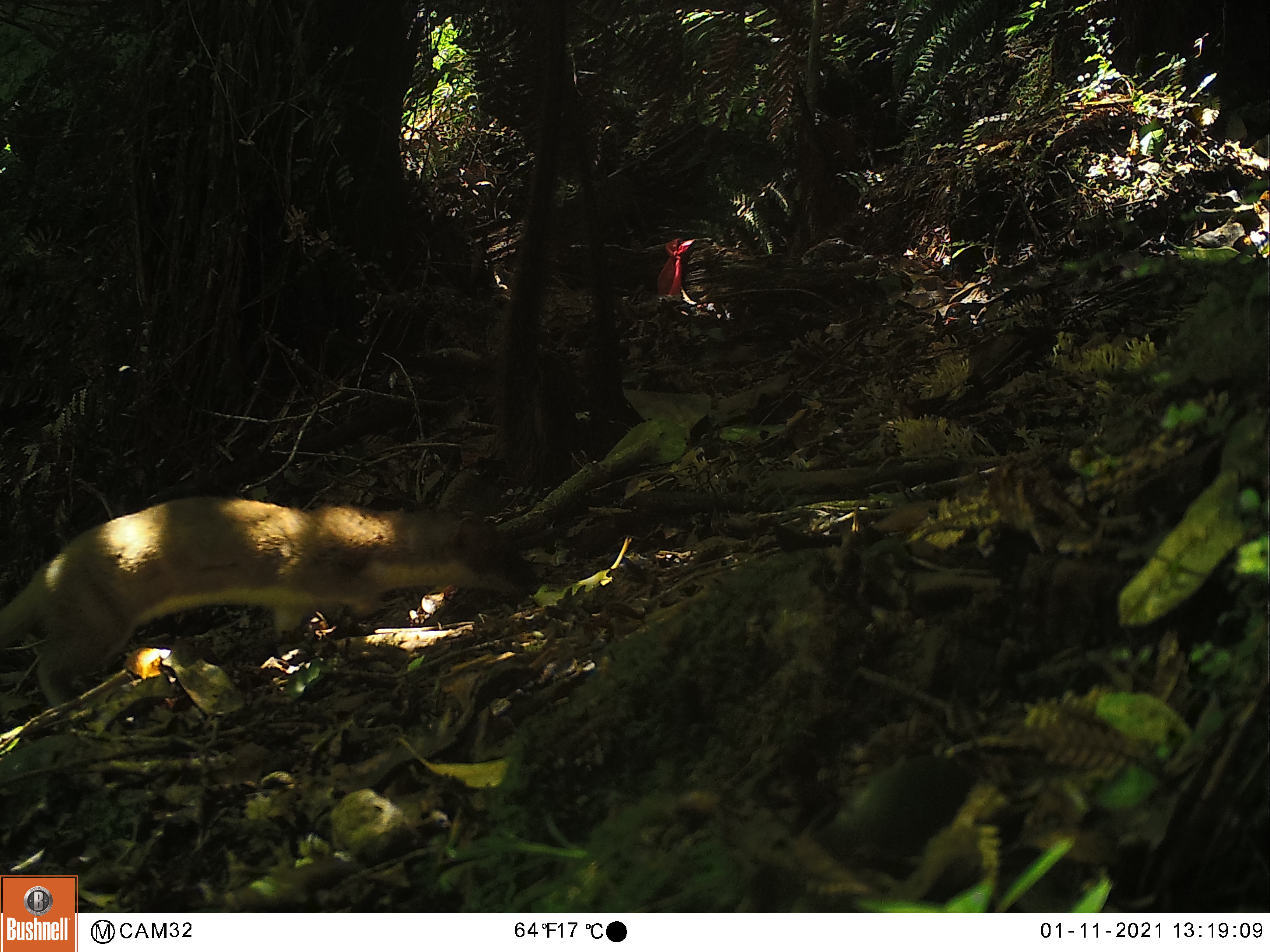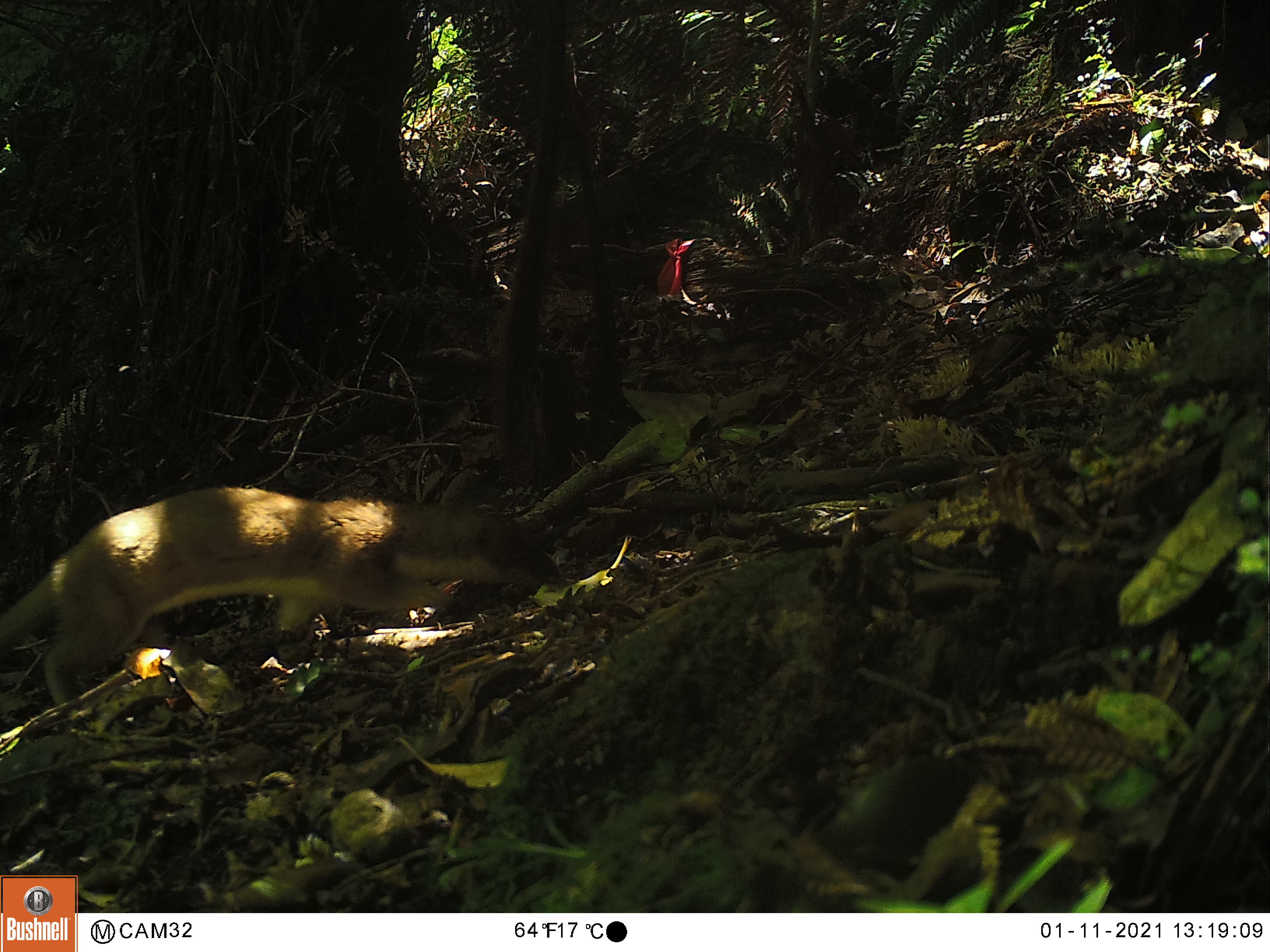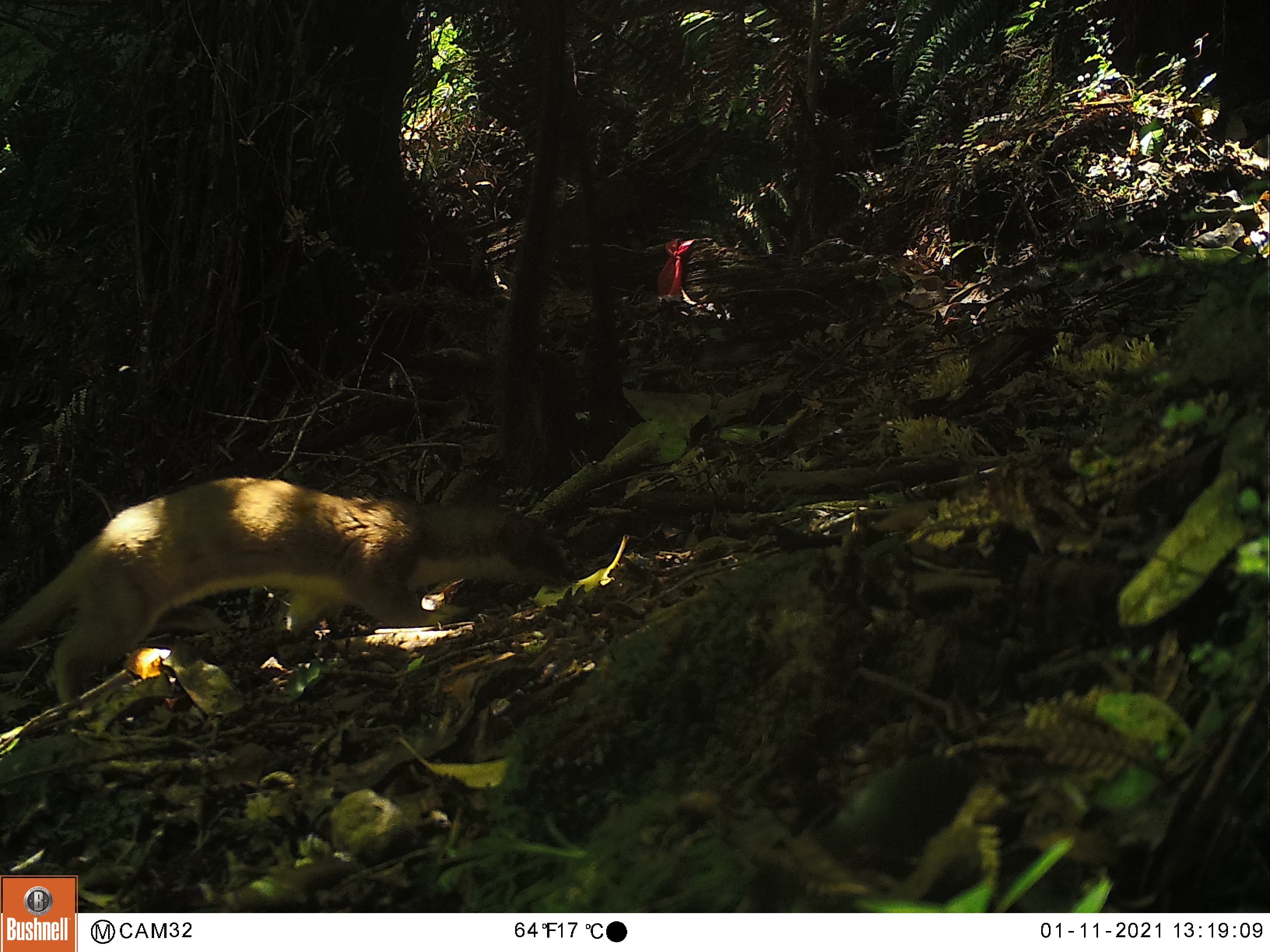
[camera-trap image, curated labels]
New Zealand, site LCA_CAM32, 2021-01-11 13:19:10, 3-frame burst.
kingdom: Animalia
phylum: Chordata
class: Mammalia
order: Carnivora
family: Mustelidae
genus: Mustela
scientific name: Mustela erminea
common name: stoat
Stoat (Mustela erminea).